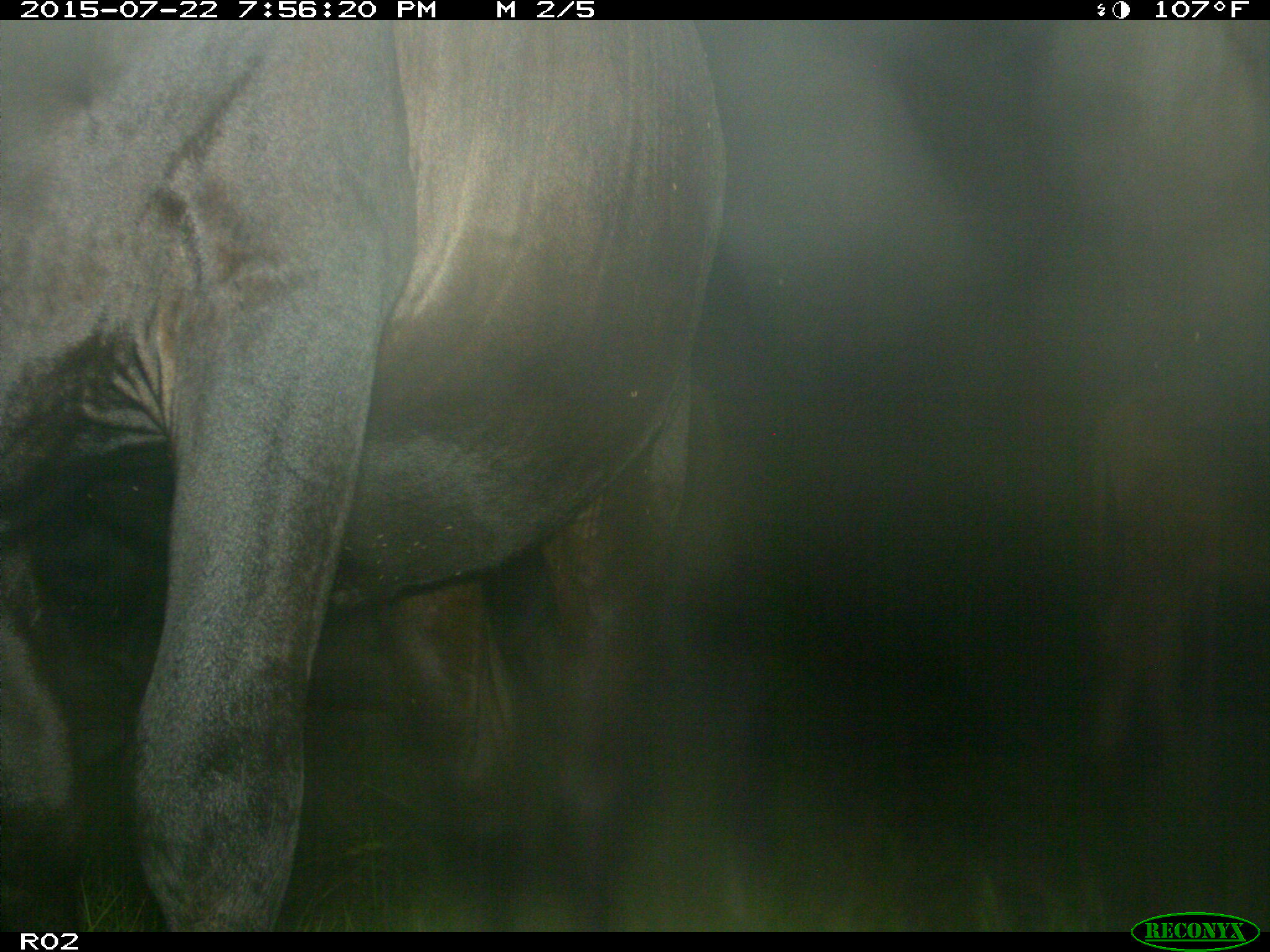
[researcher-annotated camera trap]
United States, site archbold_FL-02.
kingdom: Animalia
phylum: Chordata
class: Mammalia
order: Artiodactyla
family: Bovidae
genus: Bos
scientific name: Bos taurus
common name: domestic cow